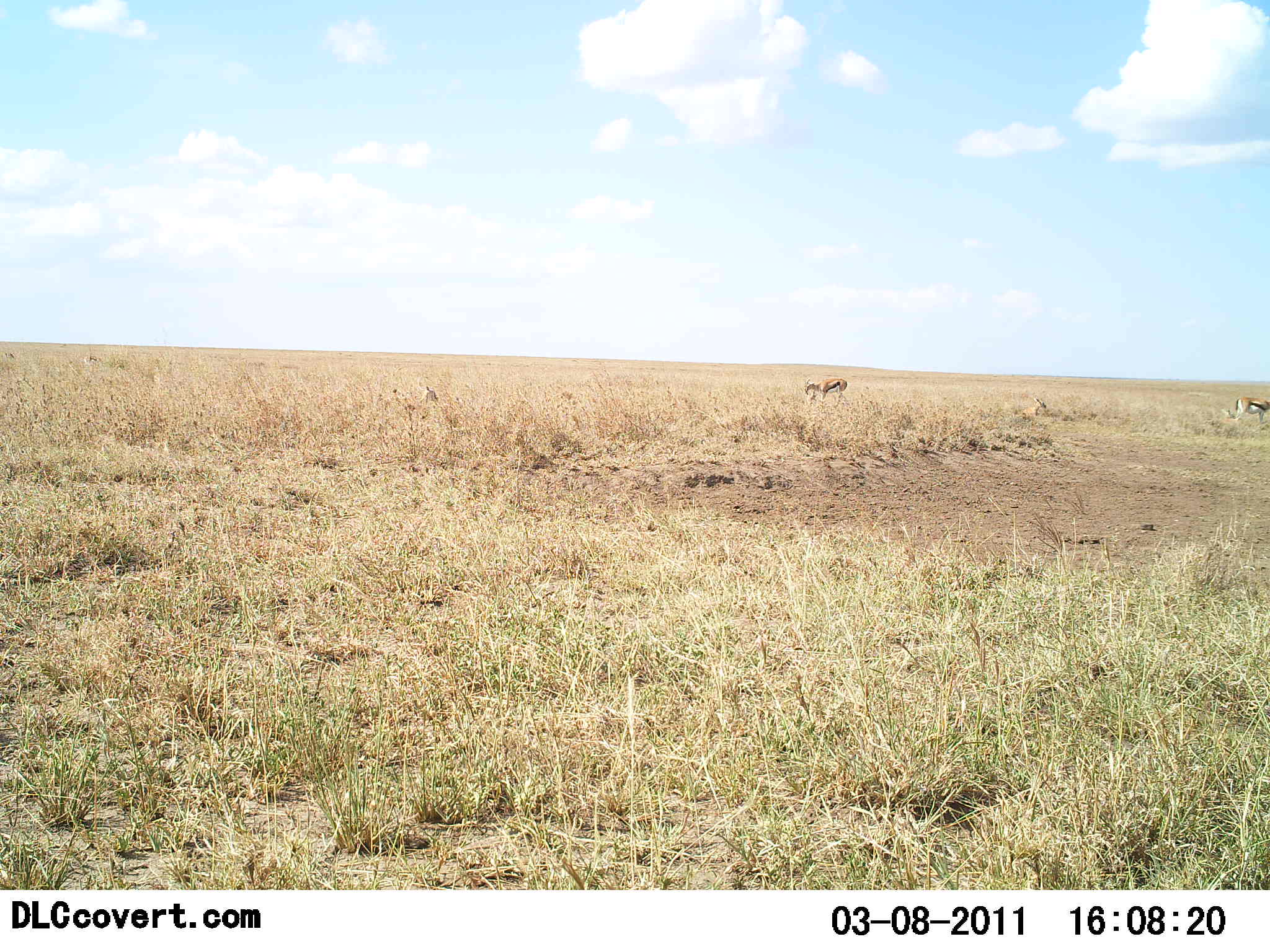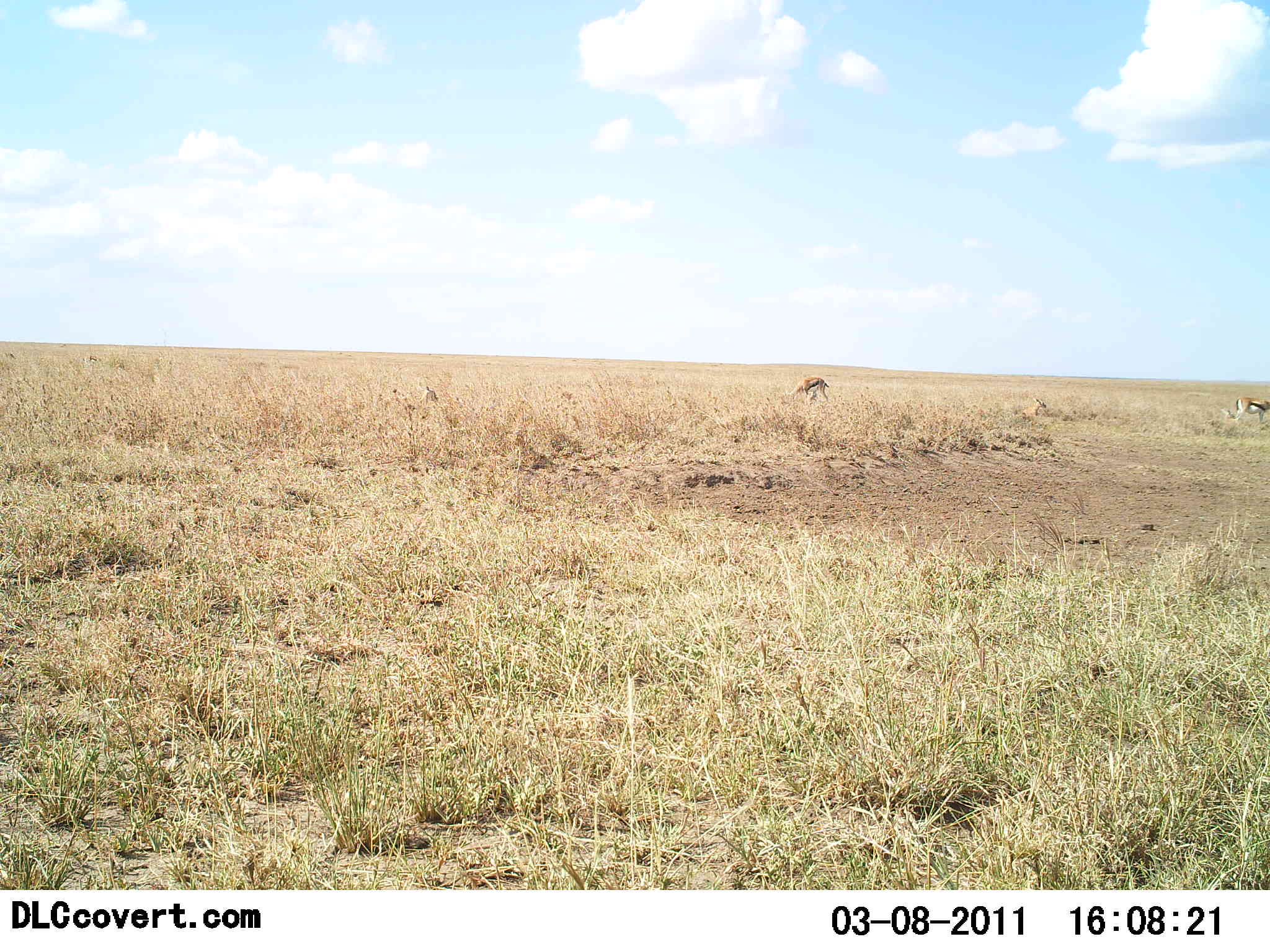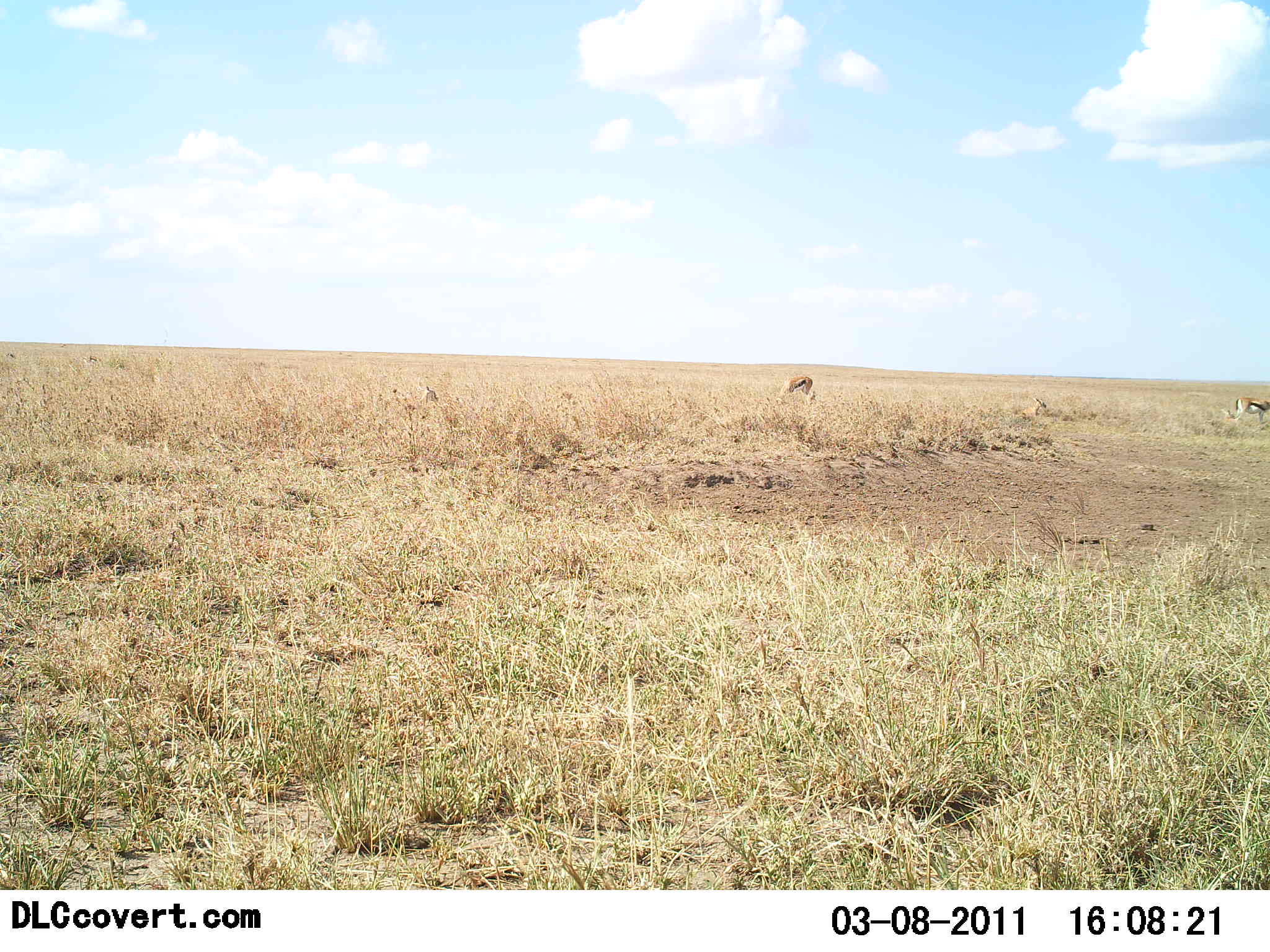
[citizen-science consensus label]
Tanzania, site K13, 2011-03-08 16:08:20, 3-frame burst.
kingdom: Animalia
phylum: Chordata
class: Mammalia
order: Artiodactyla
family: Bovidae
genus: Eudorcas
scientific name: Eudorcas thomsonii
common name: thomson's gazelle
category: gazellethomsons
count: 2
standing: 40%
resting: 10%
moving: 60%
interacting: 0%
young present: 0%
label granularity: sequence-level